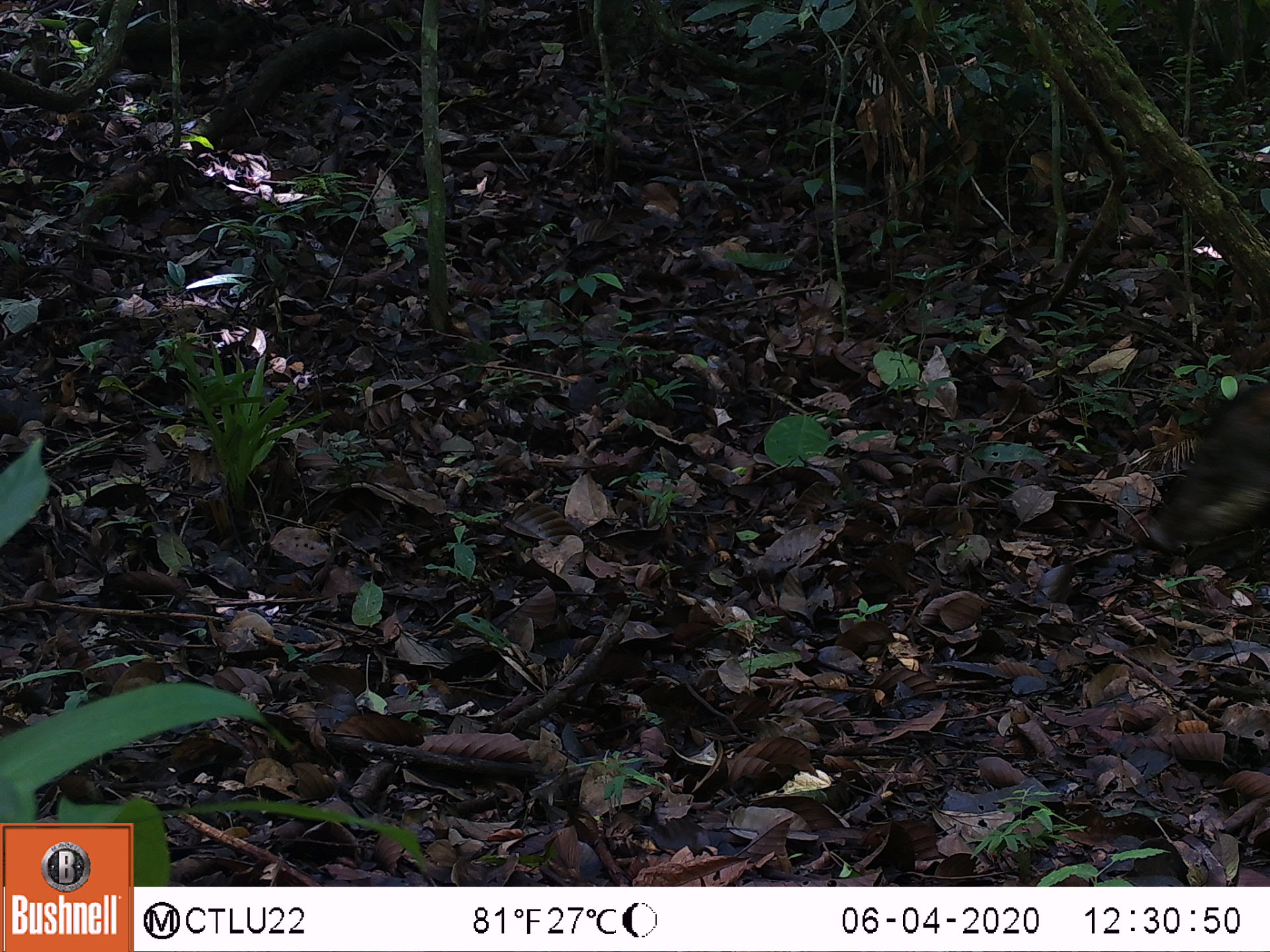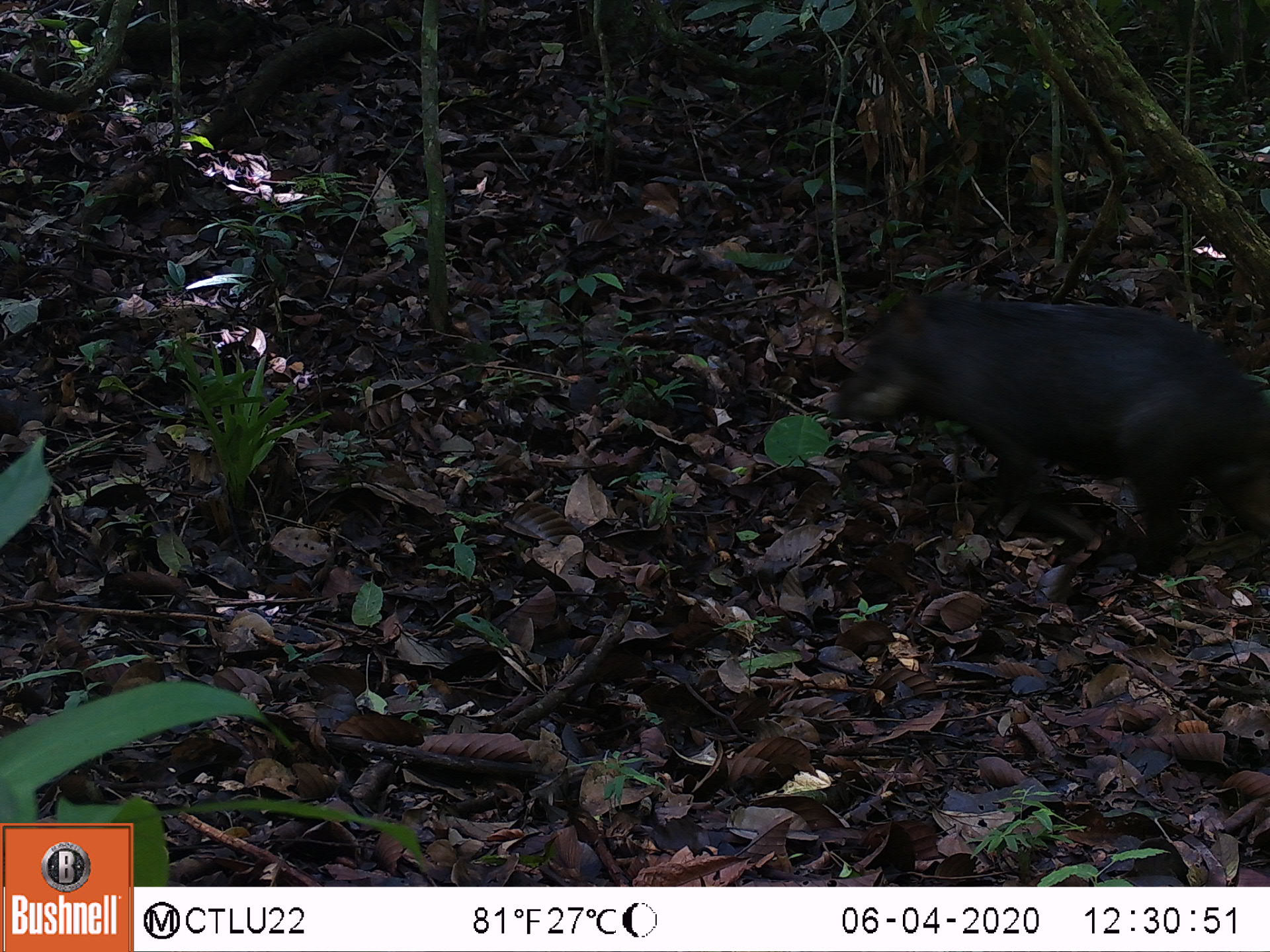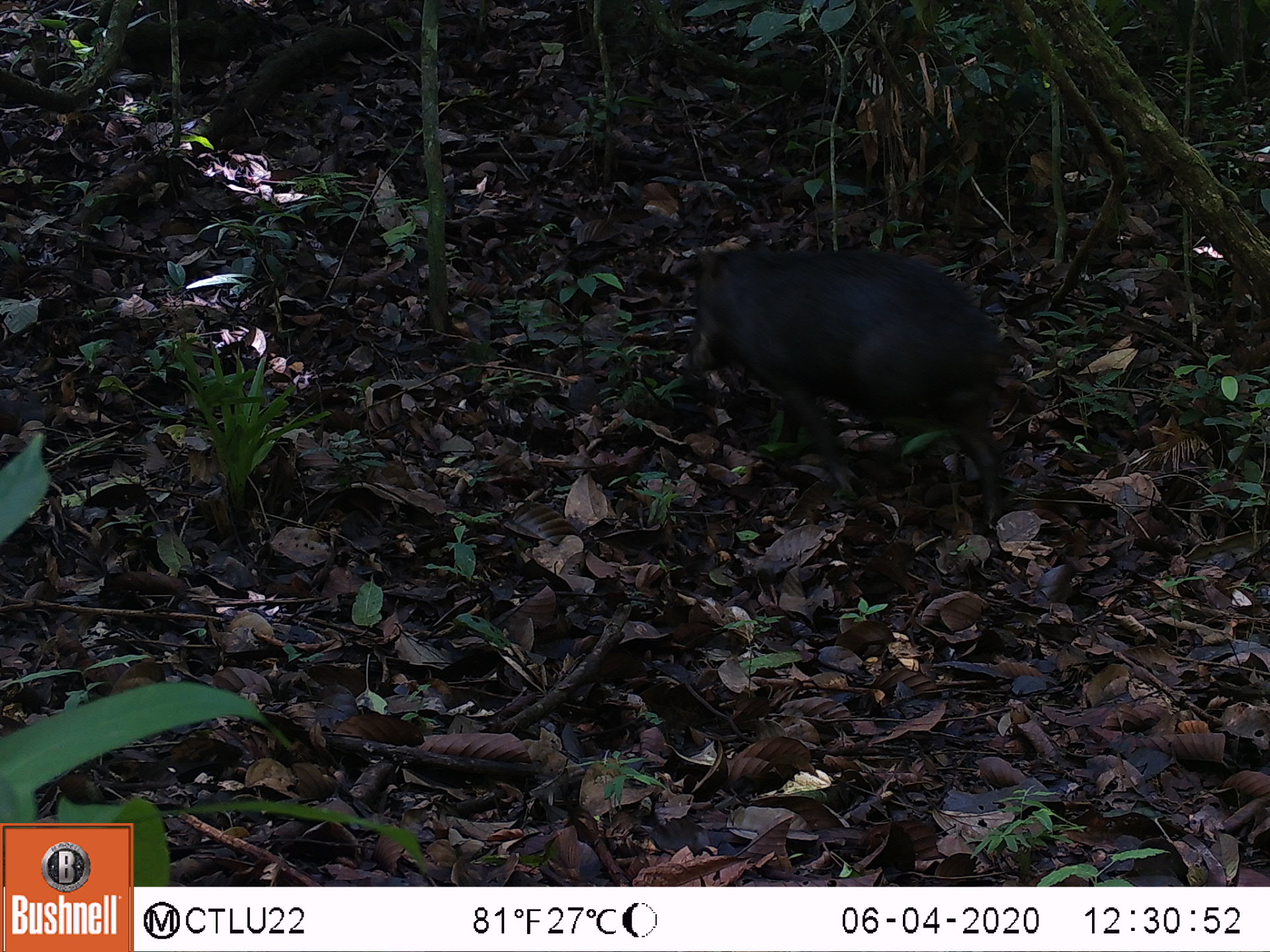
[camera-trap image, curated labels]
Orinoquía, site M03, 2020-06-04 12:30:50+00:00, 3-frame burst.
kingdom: Animalia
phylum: Chordata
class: Mammalia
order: Artiodactyla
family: Tayassuidae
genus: Tayassu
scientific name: Tayassu pecari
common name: white-lipped peccary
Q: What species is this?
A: White-lipped peccary (Tayassu pecari).